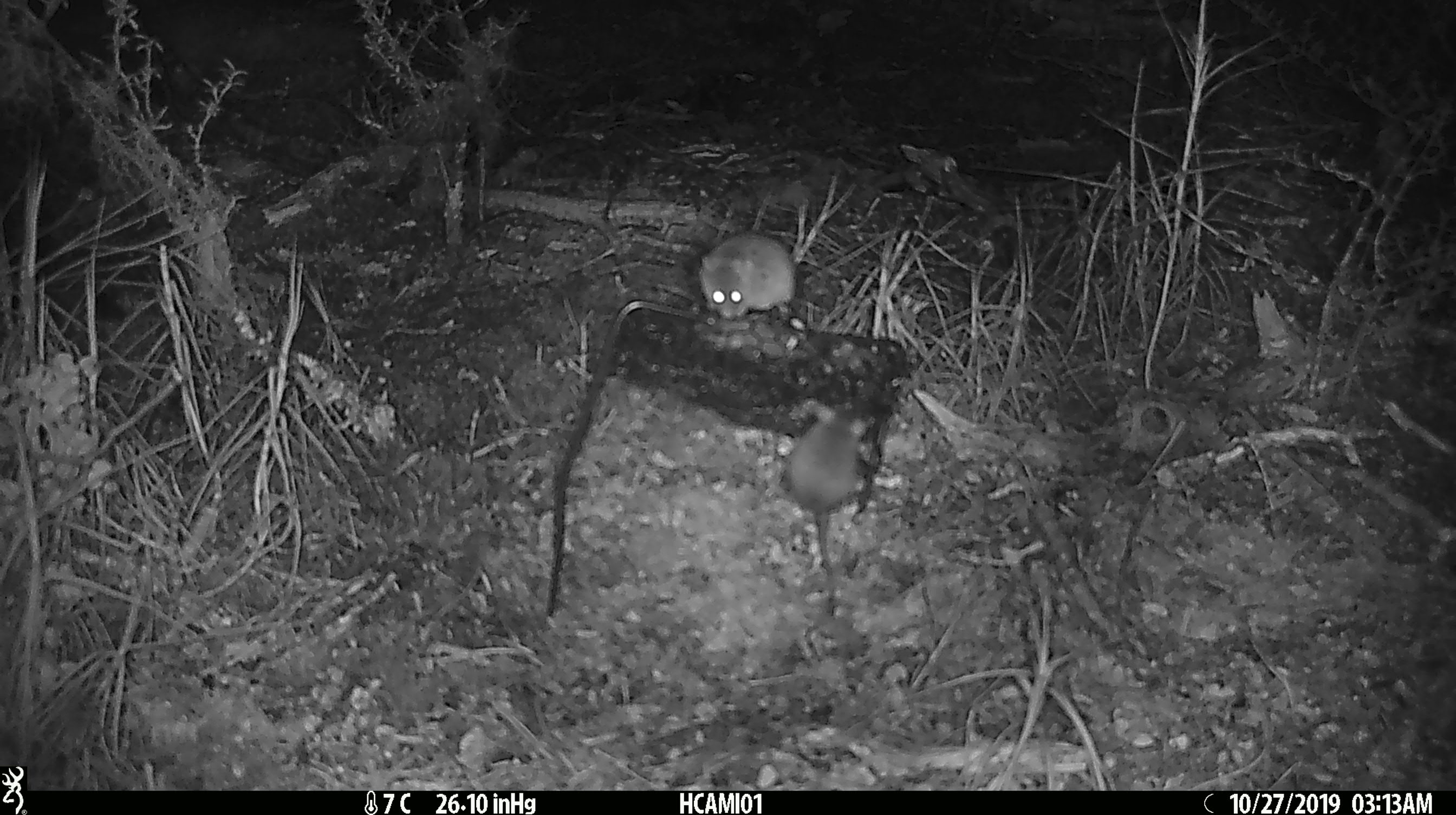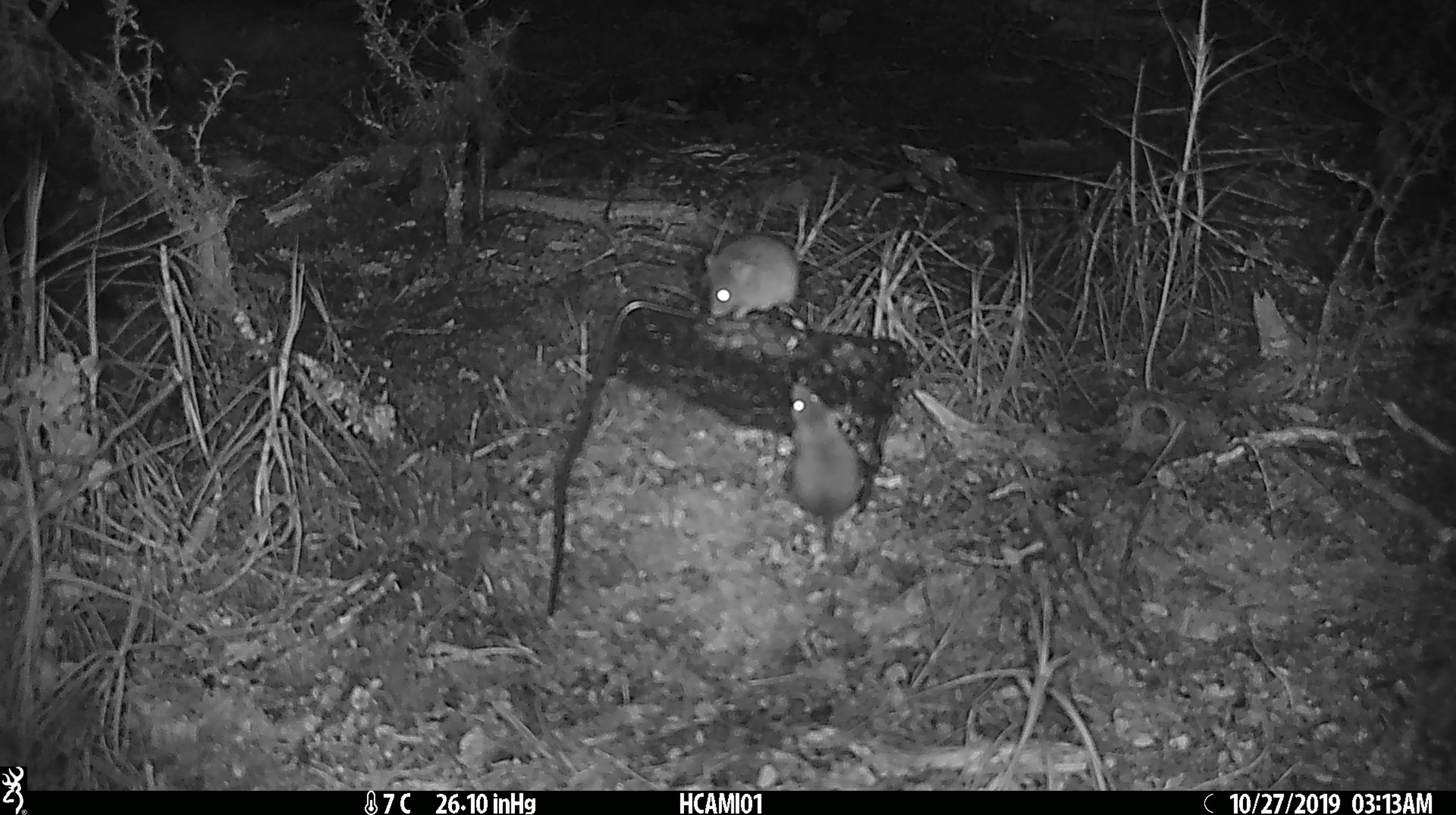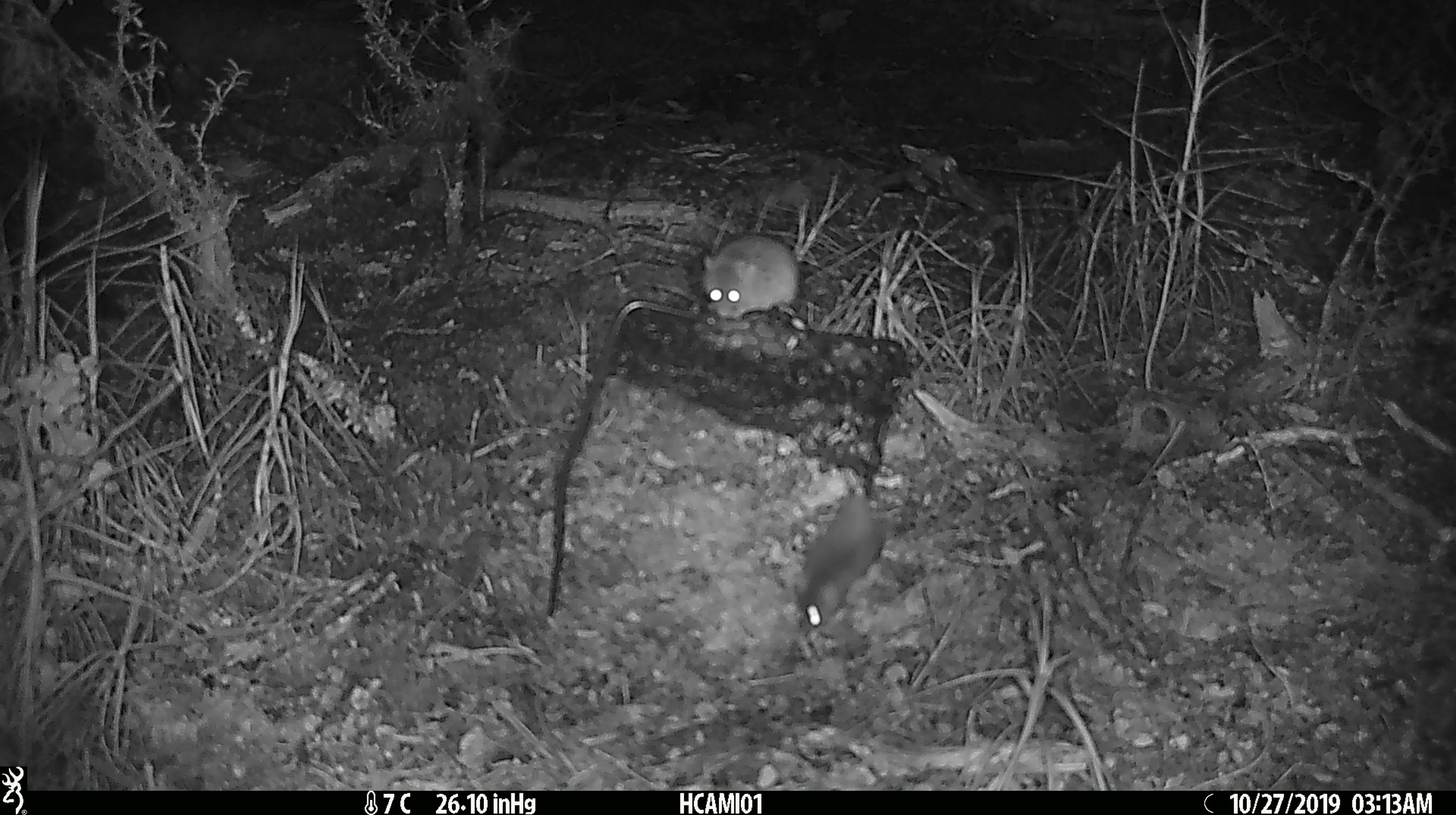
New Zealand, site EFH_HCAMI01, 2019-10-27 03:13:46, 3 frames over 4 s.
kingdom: Animalia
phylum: Chordata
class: Mammalia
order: Rodentia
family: Muridae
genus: Mus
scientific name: Mus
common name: mouse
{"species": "mouse (Mus)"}